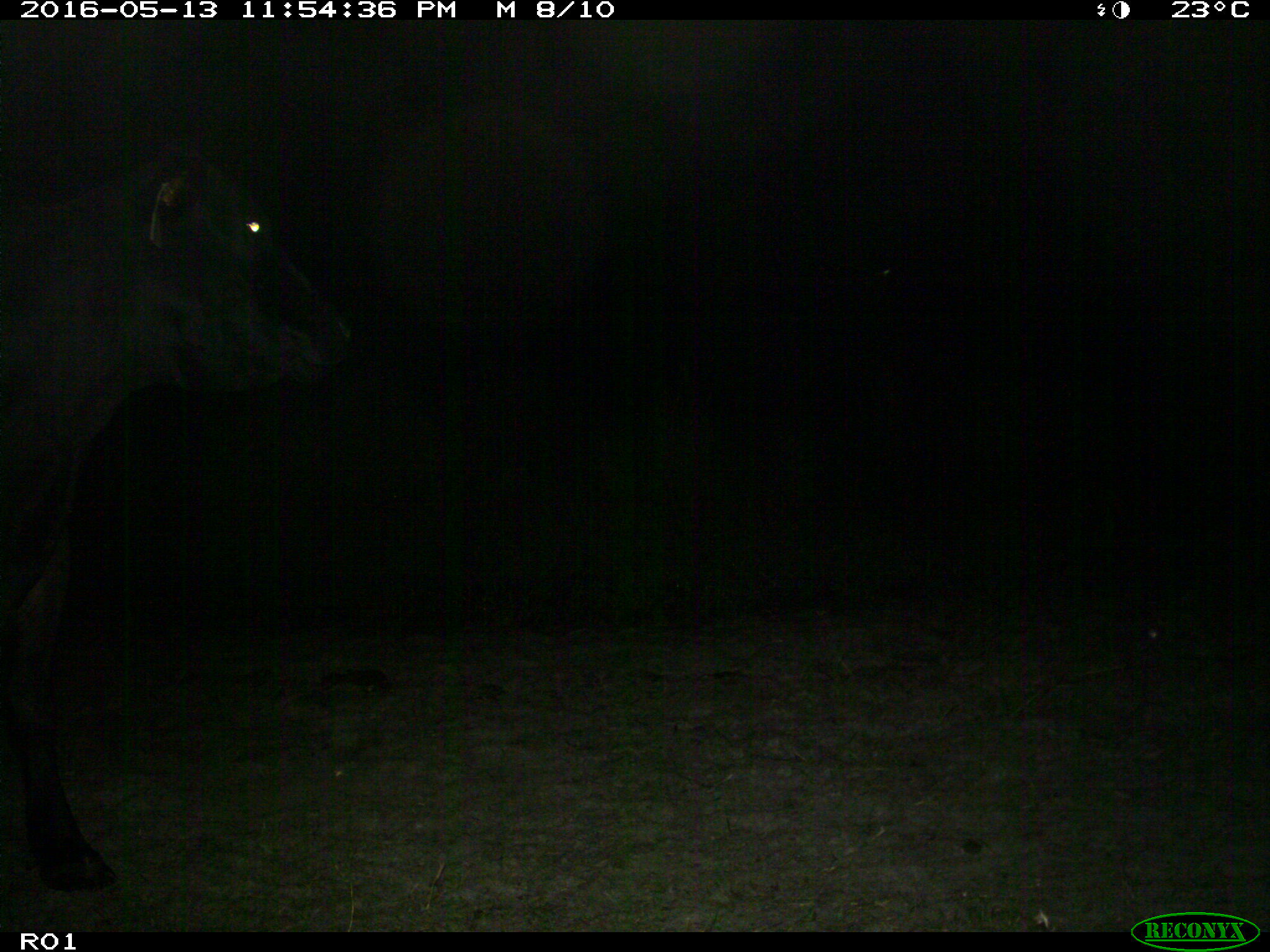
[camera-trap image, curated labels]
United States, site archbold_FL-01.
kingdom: Animalia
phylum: Chordata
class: Mammalia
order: Artiodactyla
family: Bovidae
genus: Bos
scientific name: Bos taurus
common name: domestic cow